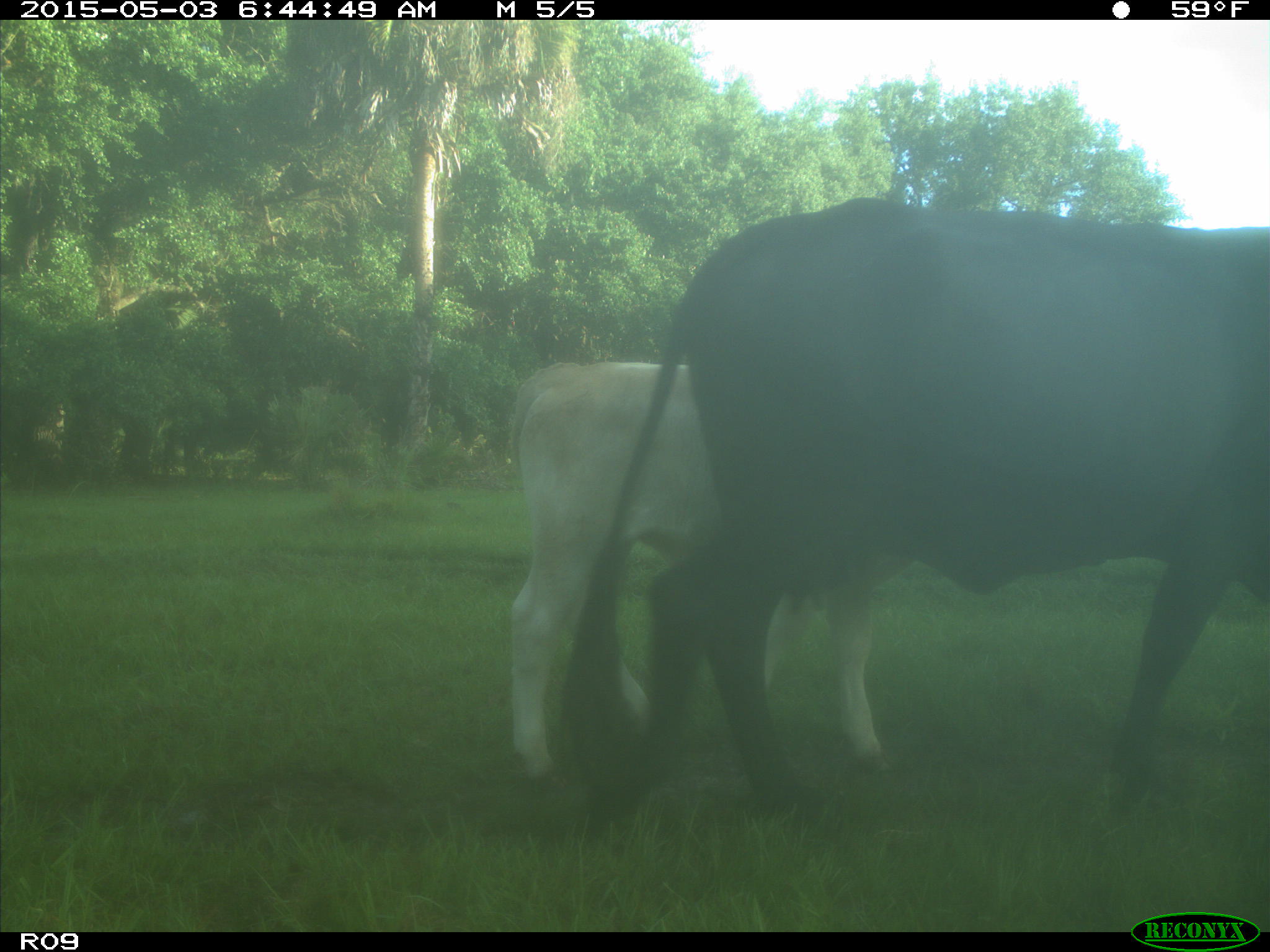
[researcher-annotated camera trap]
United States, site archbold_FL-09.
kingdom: Animalia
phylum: Chordata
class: Mammalia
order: Artiodactyla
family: Bovidae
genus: Bos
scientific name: Bos taurus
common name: domestic cow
Bos taurus (domestic cow).